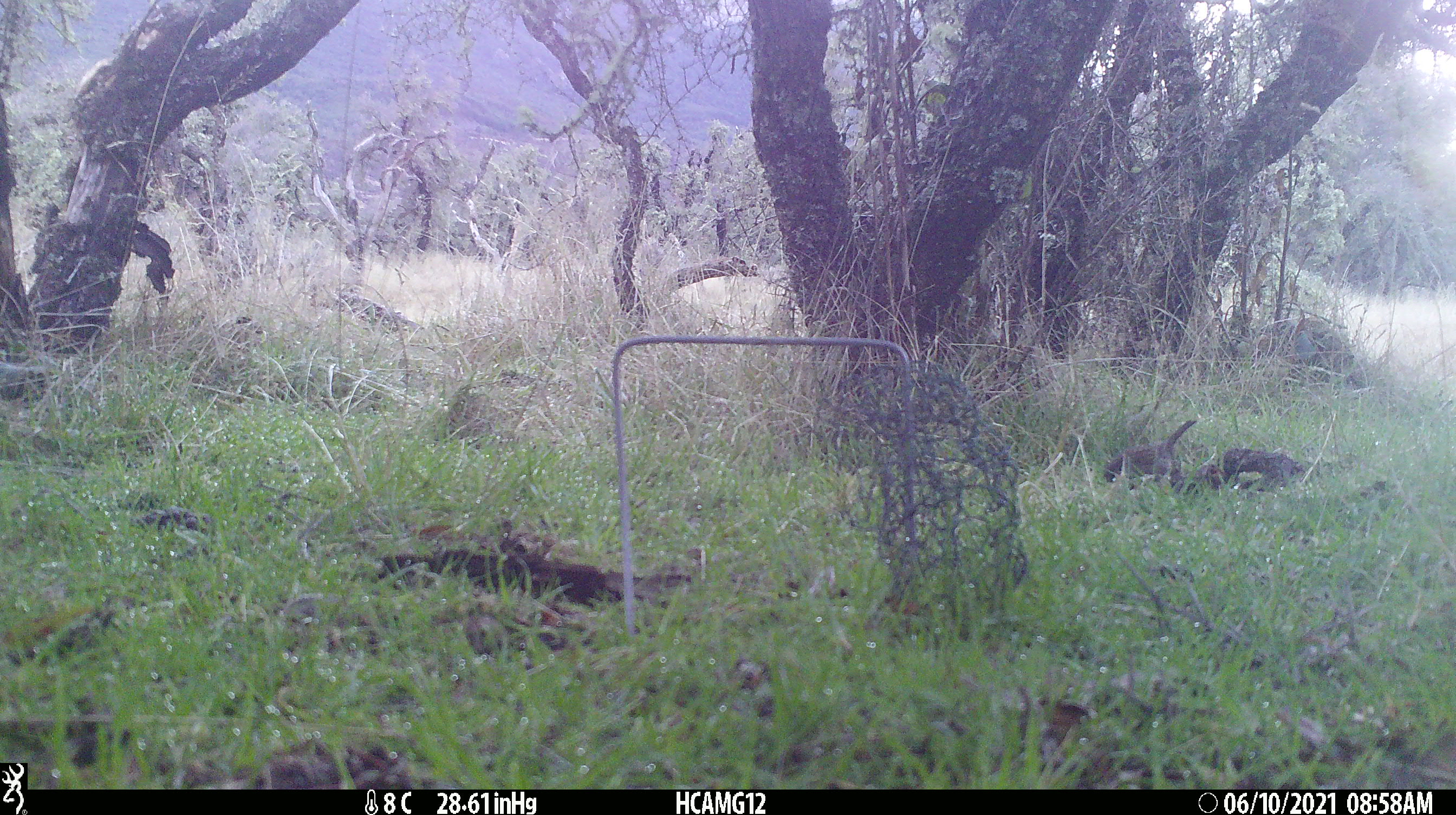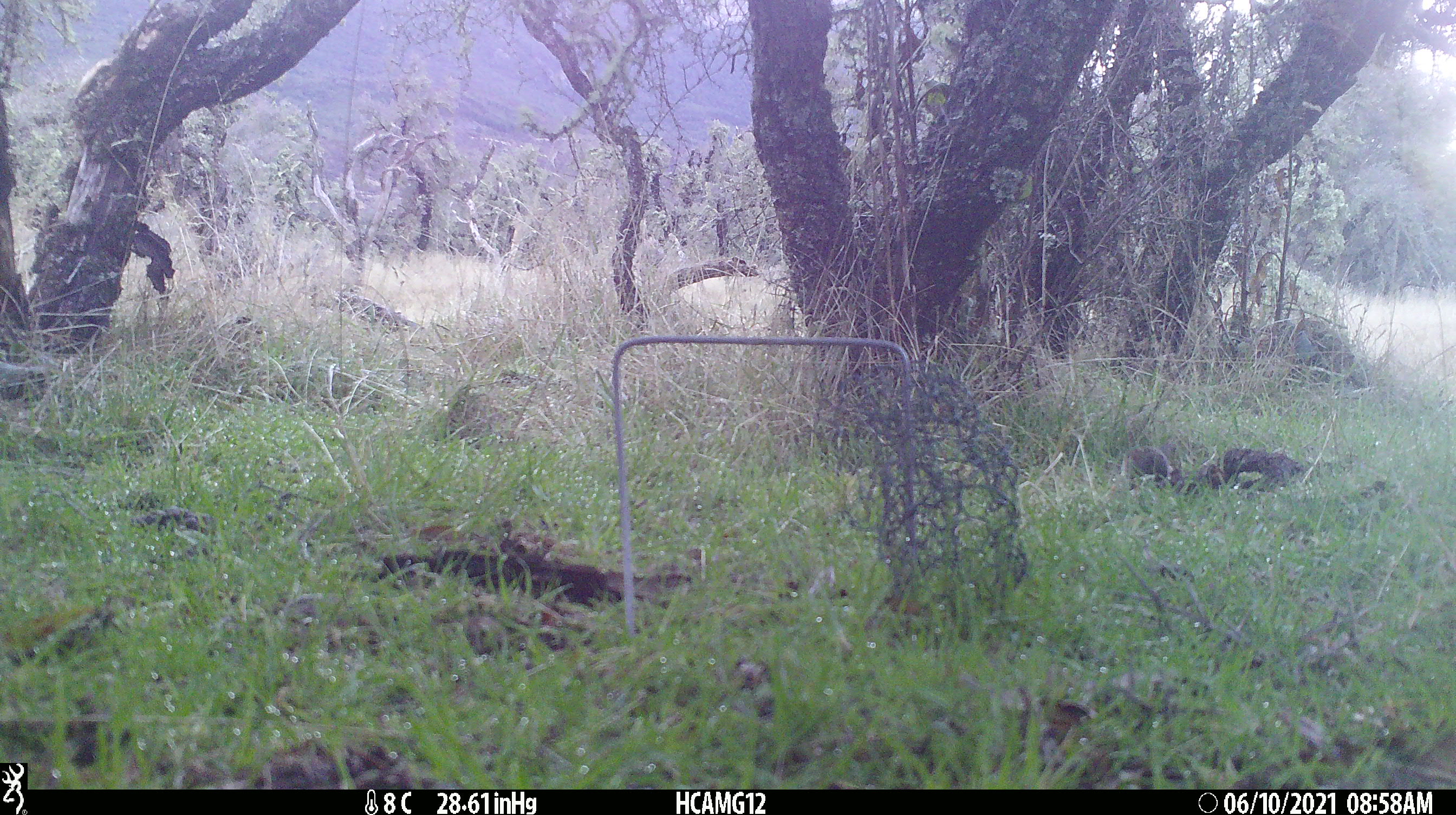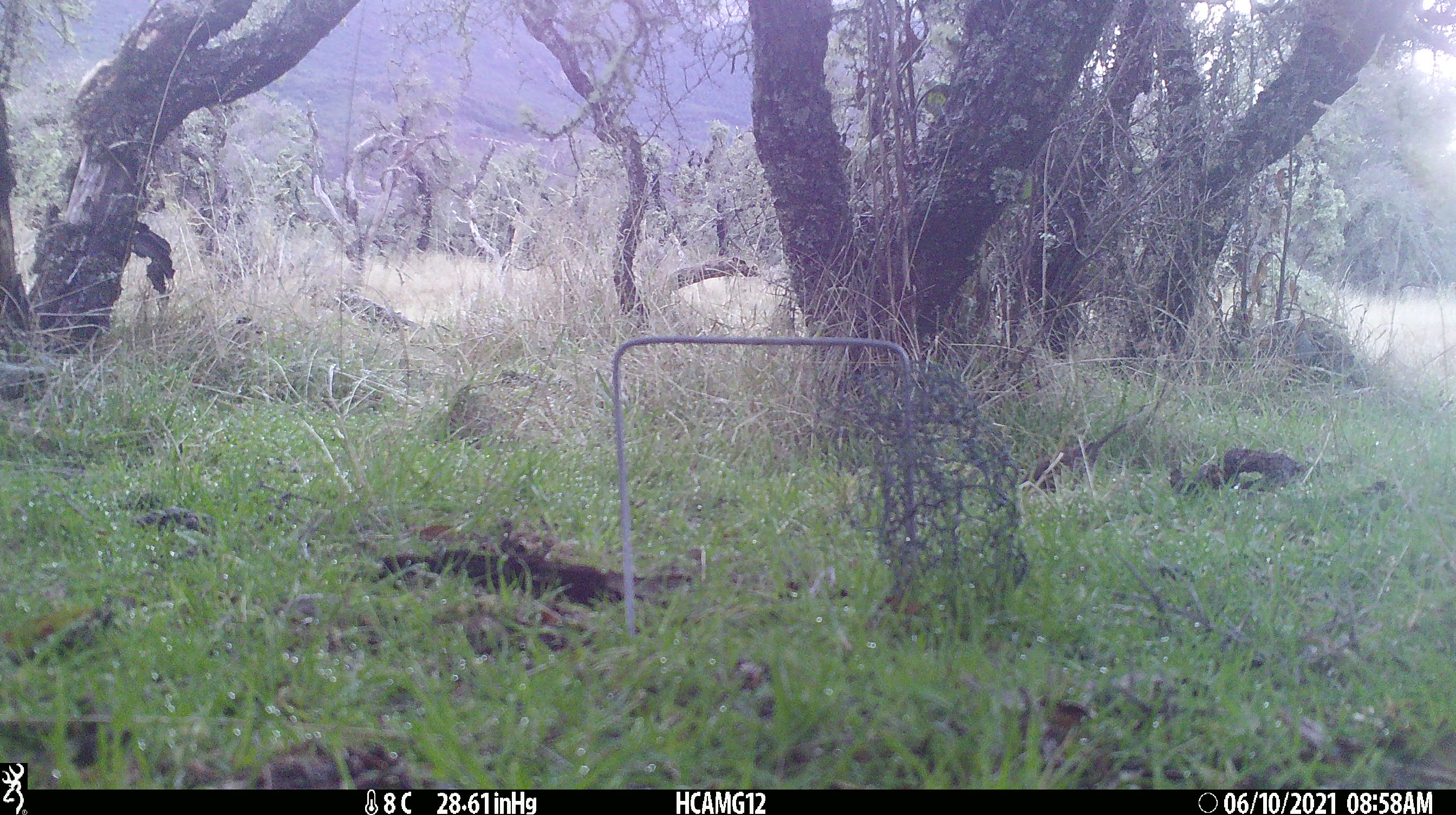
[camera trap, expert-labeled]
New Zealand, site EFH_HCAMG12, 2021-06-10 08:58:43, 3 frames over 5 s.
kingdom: Animalia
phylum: Chordata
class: Aves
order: Passeriformes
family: Prunellidae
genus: Prunella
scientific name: Prunella modularis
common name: dunnock